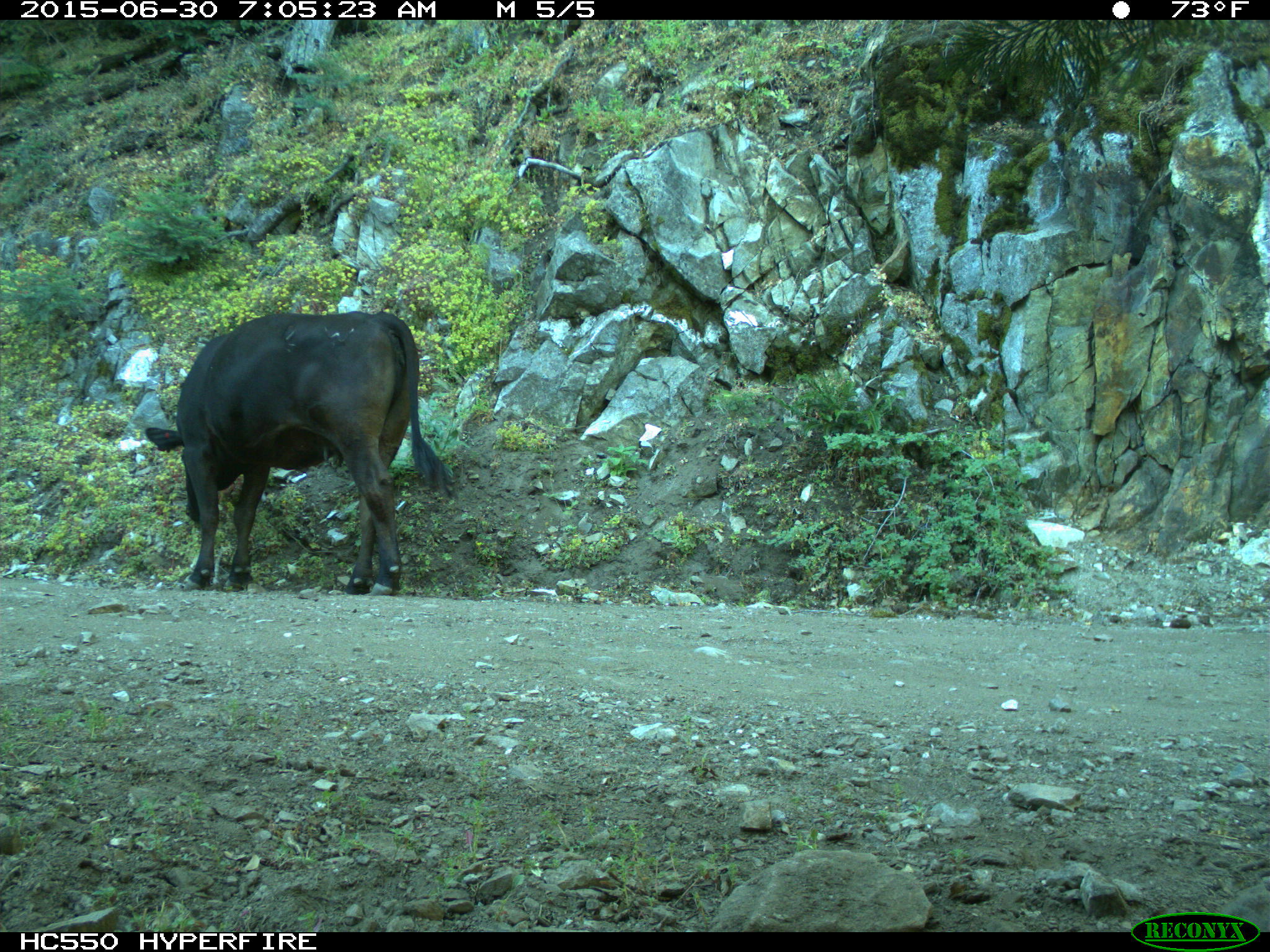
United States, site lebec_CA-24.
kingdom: Animalia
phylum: Chordata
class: Mammalia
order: Artiodactyla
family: Bovidae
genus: Bos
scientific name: Bos taurus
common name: domestic cow